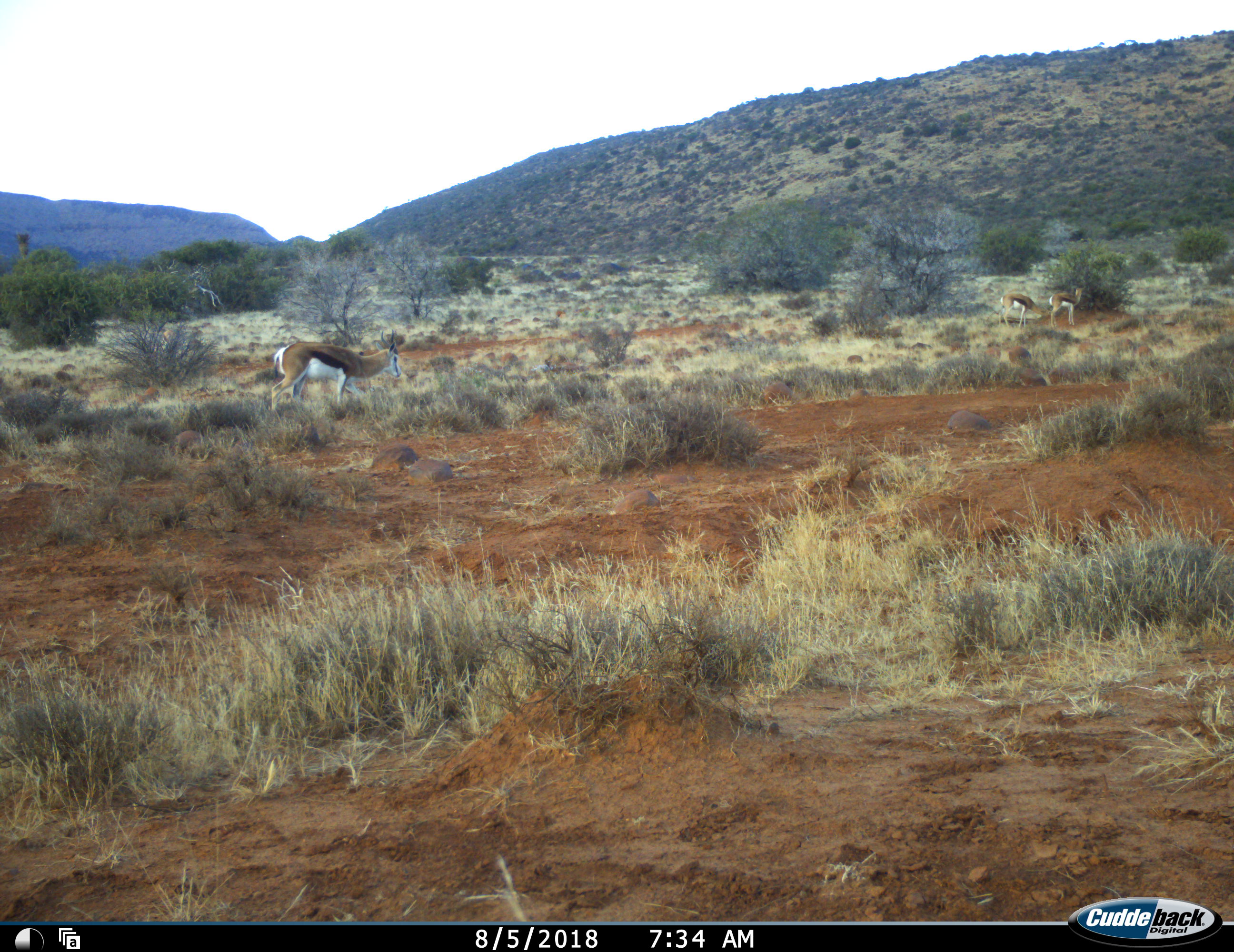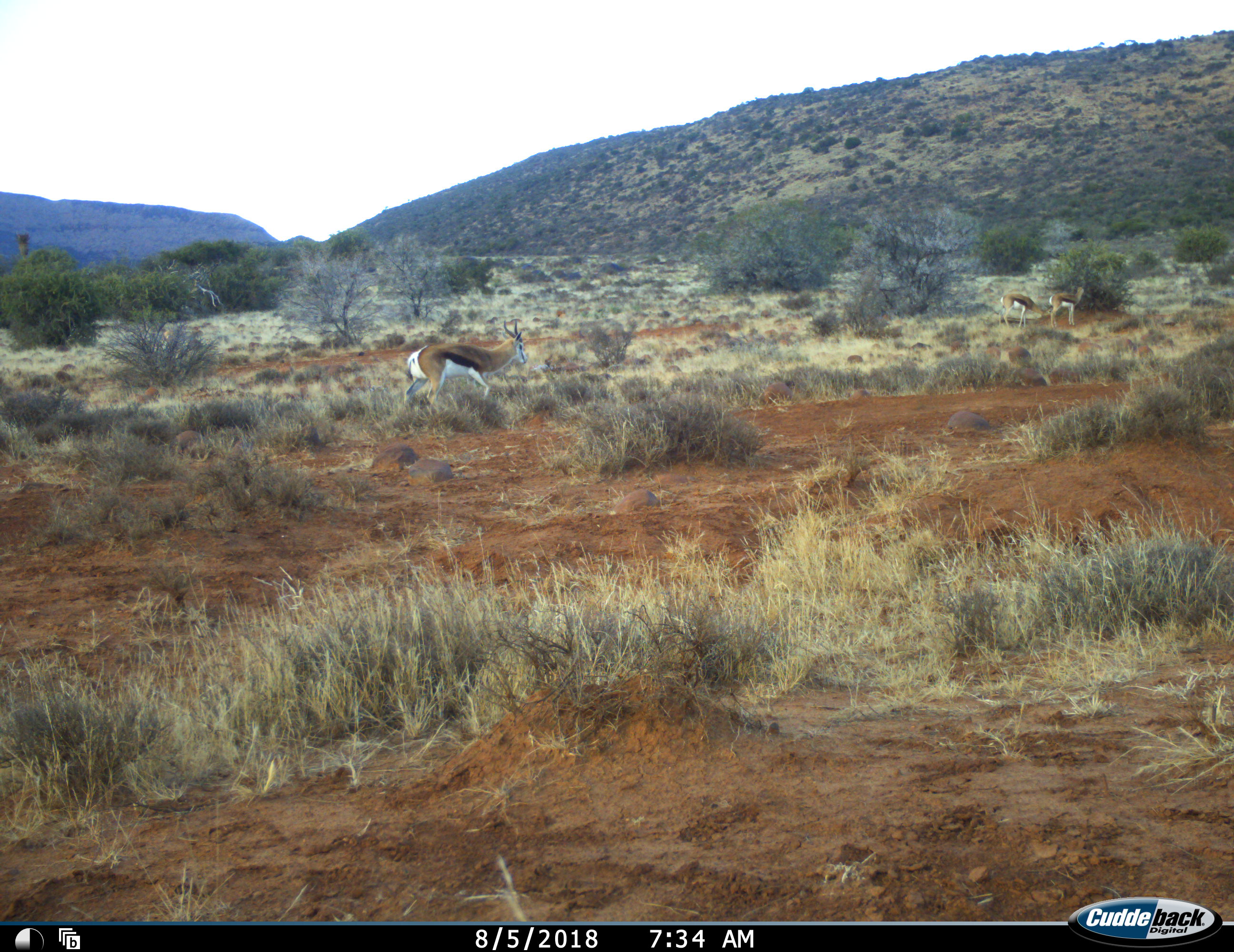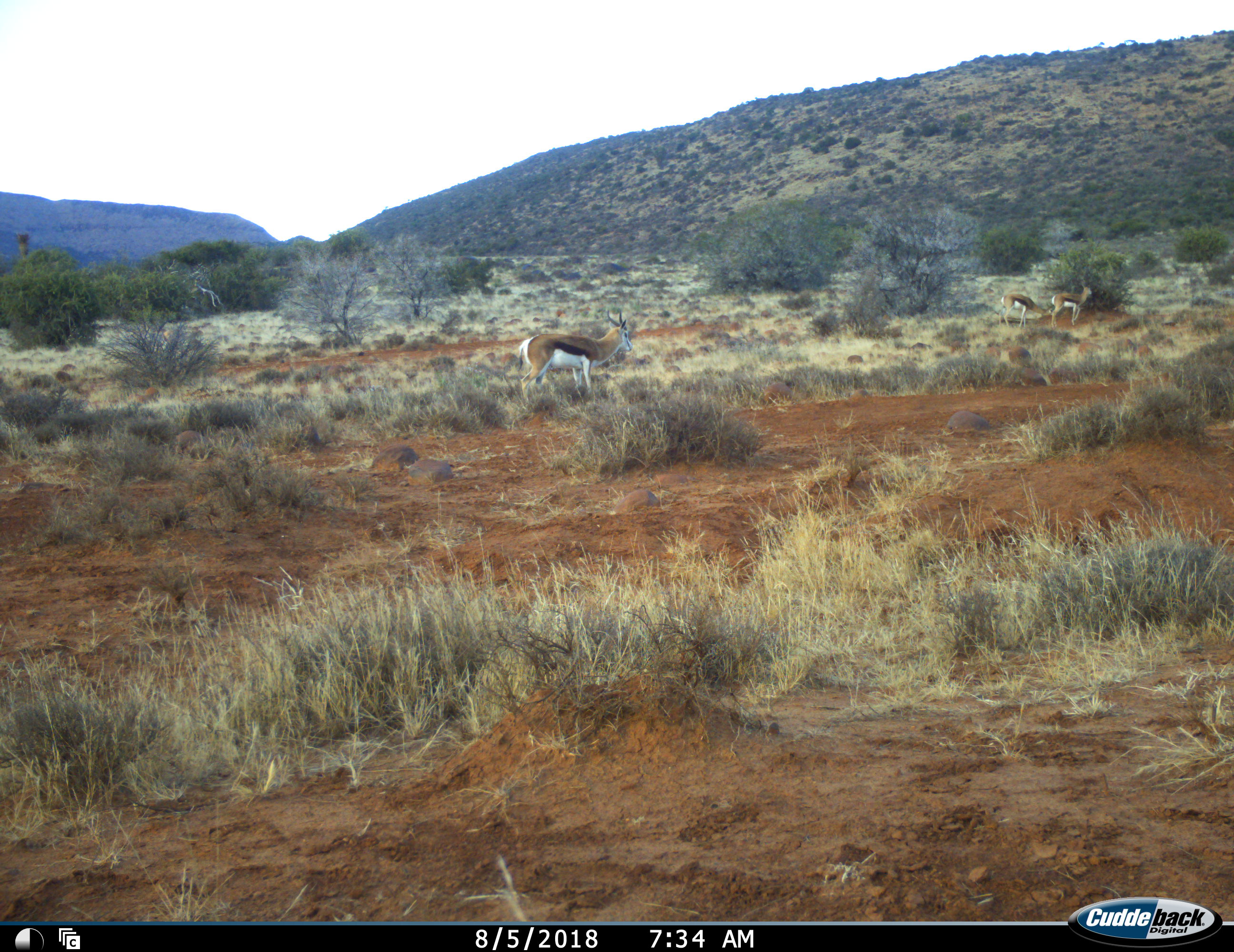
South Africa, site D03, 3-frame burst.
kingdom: Animalia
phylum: Chordata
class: Mammalia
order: Artiodactyla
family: Bovidae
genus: Antidorcas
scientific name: Antidorcas marsupialis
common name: springbok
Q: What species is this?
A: Springbok (Antidorcas marsupialis).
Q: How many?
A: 3.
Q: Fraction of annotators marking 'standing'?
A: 50%.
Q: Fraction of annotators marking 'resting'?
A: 0%.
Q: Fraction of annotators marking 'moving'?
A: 100%.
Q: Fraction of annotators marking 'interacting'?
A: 0%.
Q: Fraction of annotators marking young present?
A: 0%.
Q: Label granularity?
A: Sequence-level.